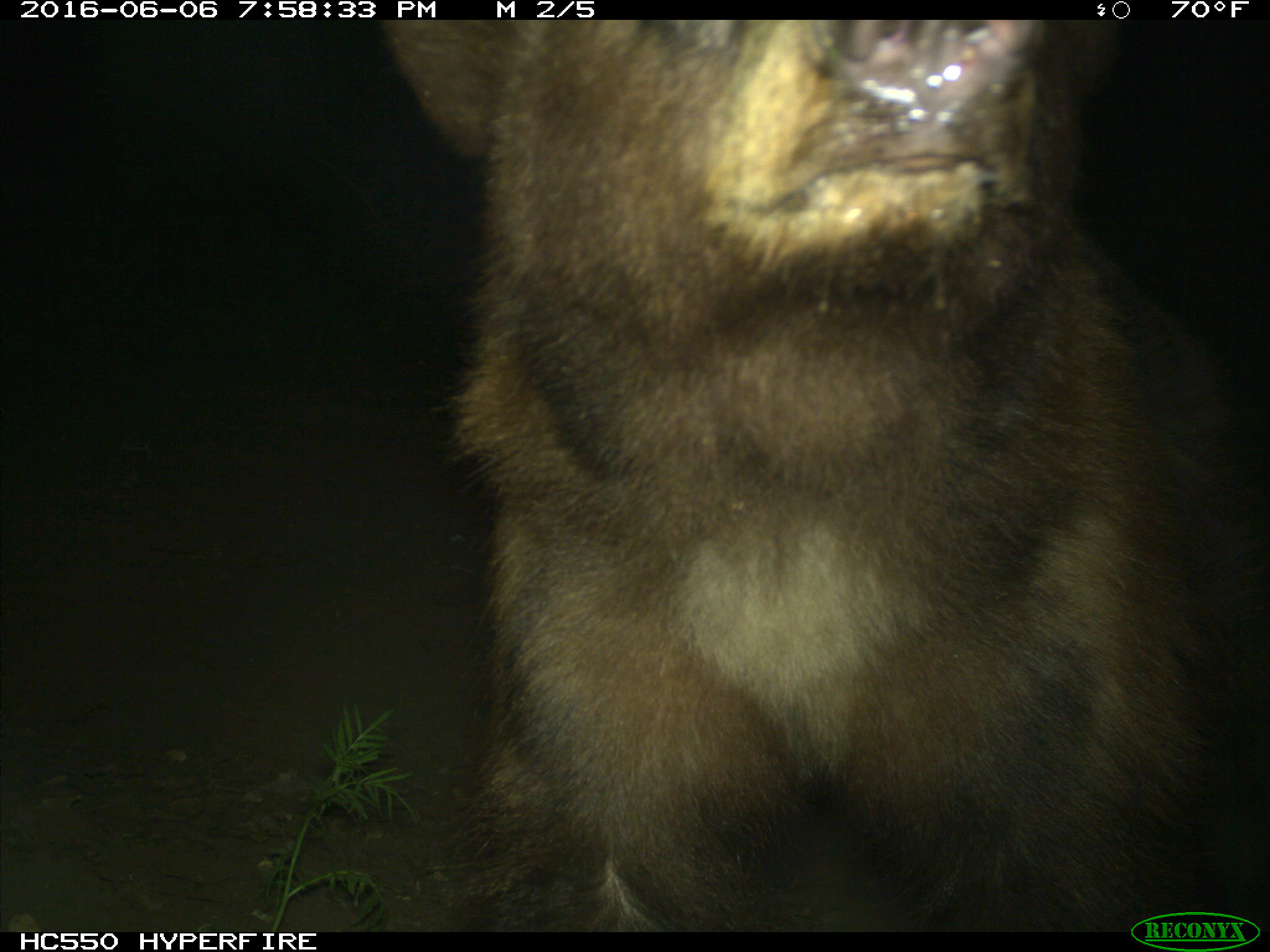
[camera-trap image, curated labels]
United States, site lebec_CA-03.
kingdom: Animalia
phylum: Chordata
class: Mammalia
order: Carnivora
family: Ursidae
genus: Ursus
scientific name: Ursus americanus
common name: american black bear